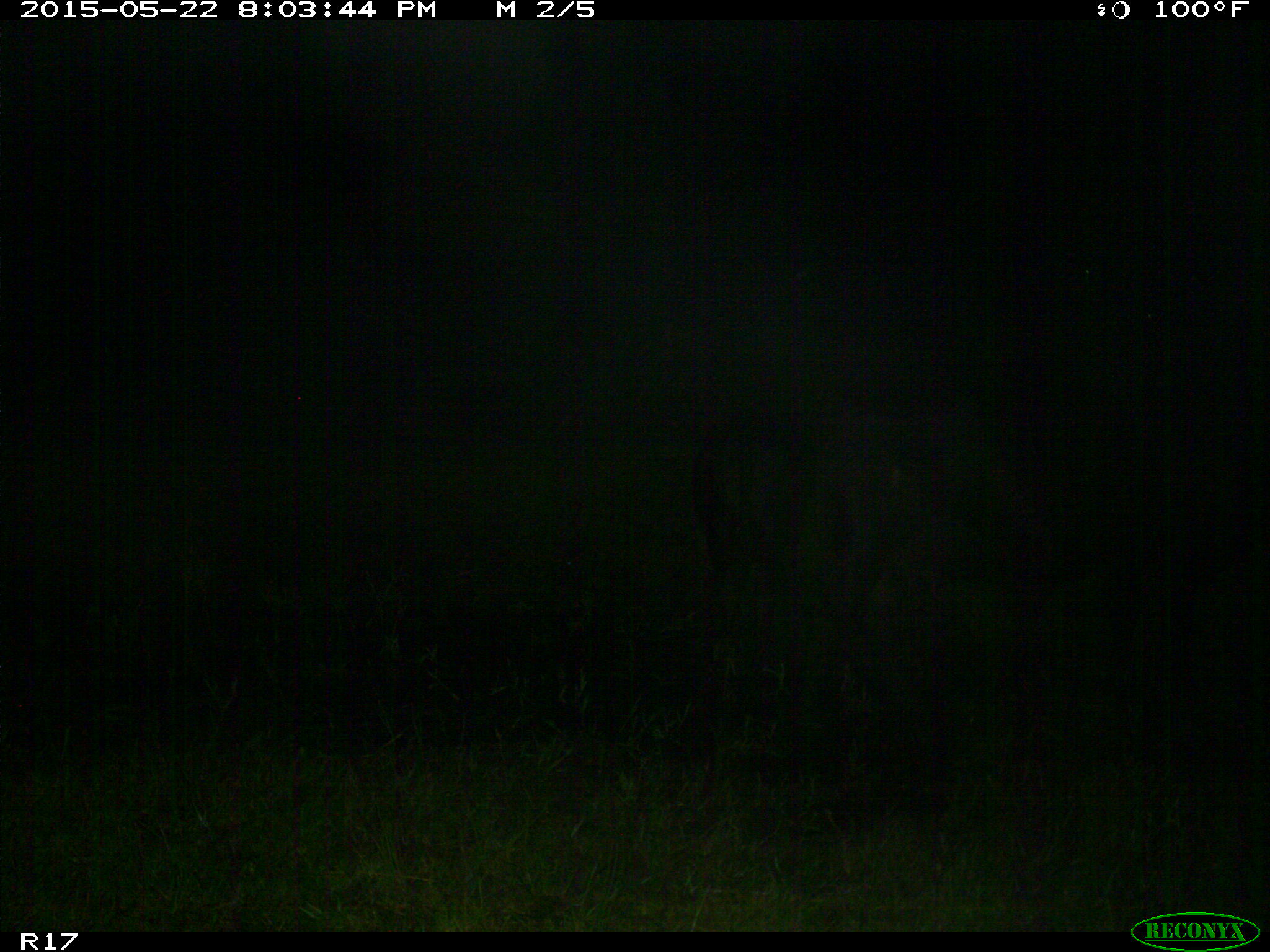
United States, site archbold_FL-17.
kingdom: Animalia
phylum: Chordata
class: Mammalia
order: Artiodactyla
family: Bovidae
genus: Bos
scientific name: Bos taurus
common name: domestic cow